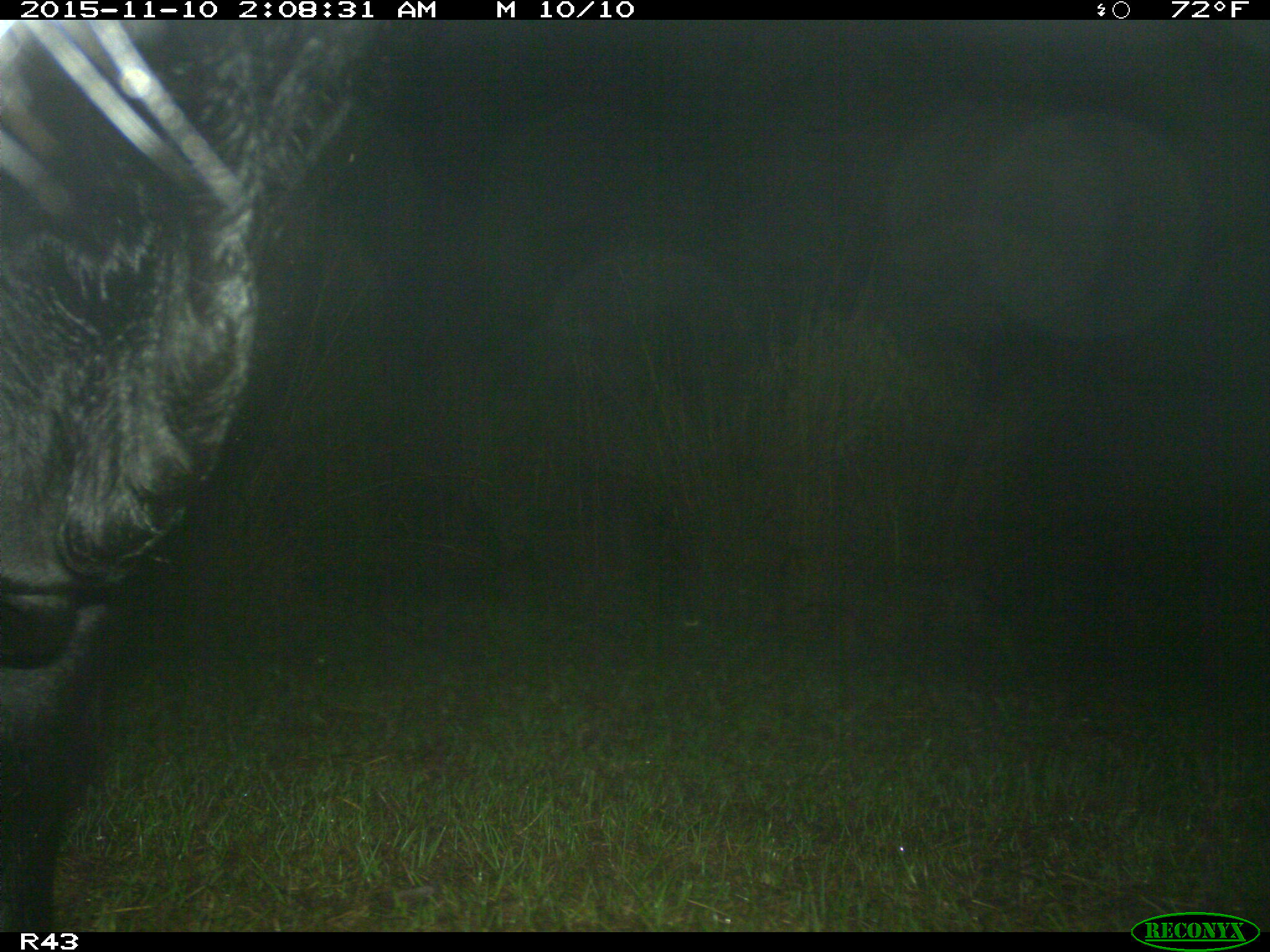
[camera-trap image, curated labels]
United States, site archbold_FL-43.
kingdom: Animalia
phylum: Chordata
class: Mammalia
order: Artiodactyla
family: Bovidae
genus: Bos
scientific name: Bos taurus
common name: domestic cow